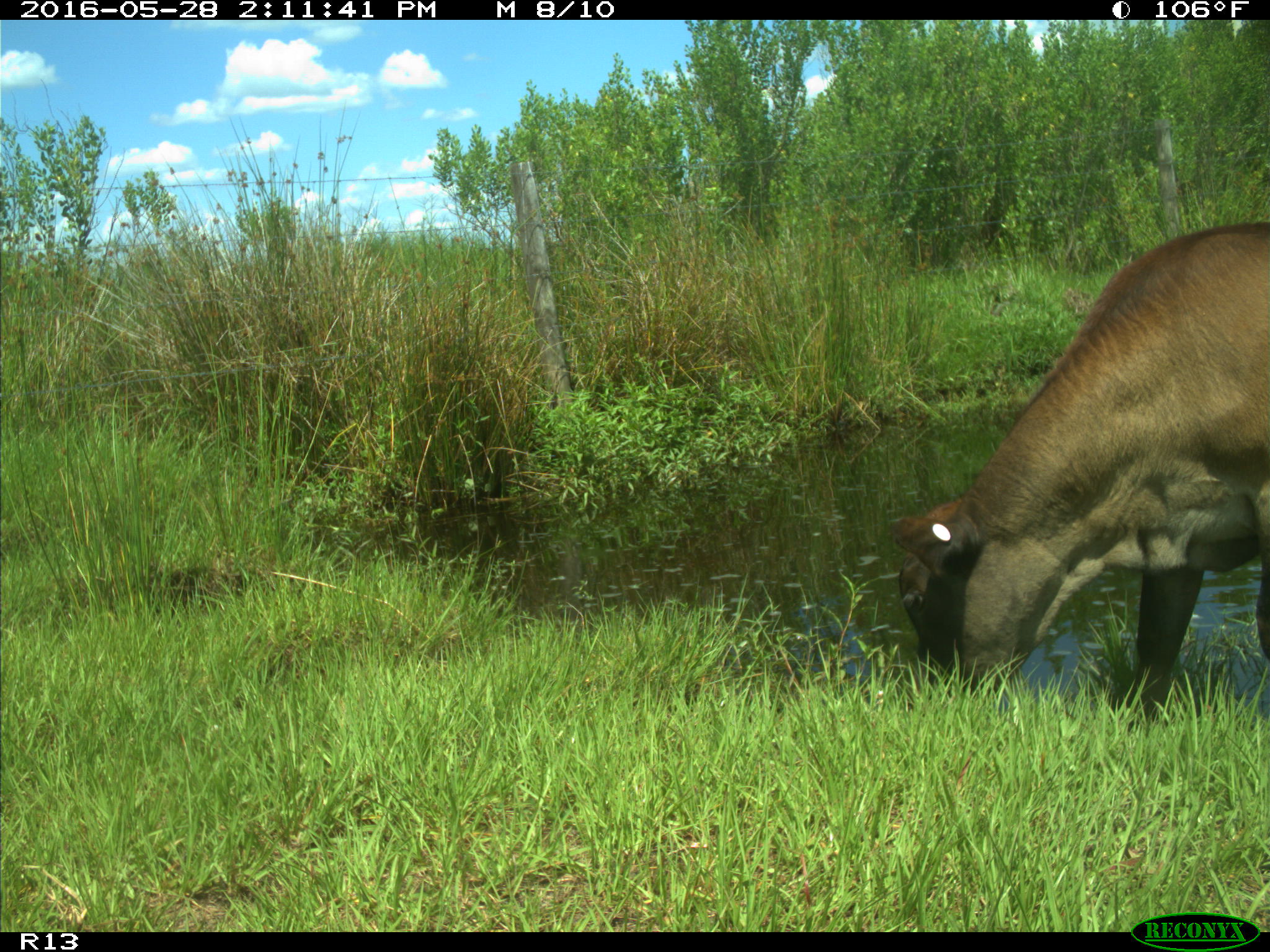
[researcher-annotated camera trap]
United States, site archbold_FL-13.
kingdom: Animalia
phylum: Chordata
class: Mammalia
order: Artiodactyla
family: Bovidae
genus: Bos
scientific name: Bos taurus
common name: domestic cow